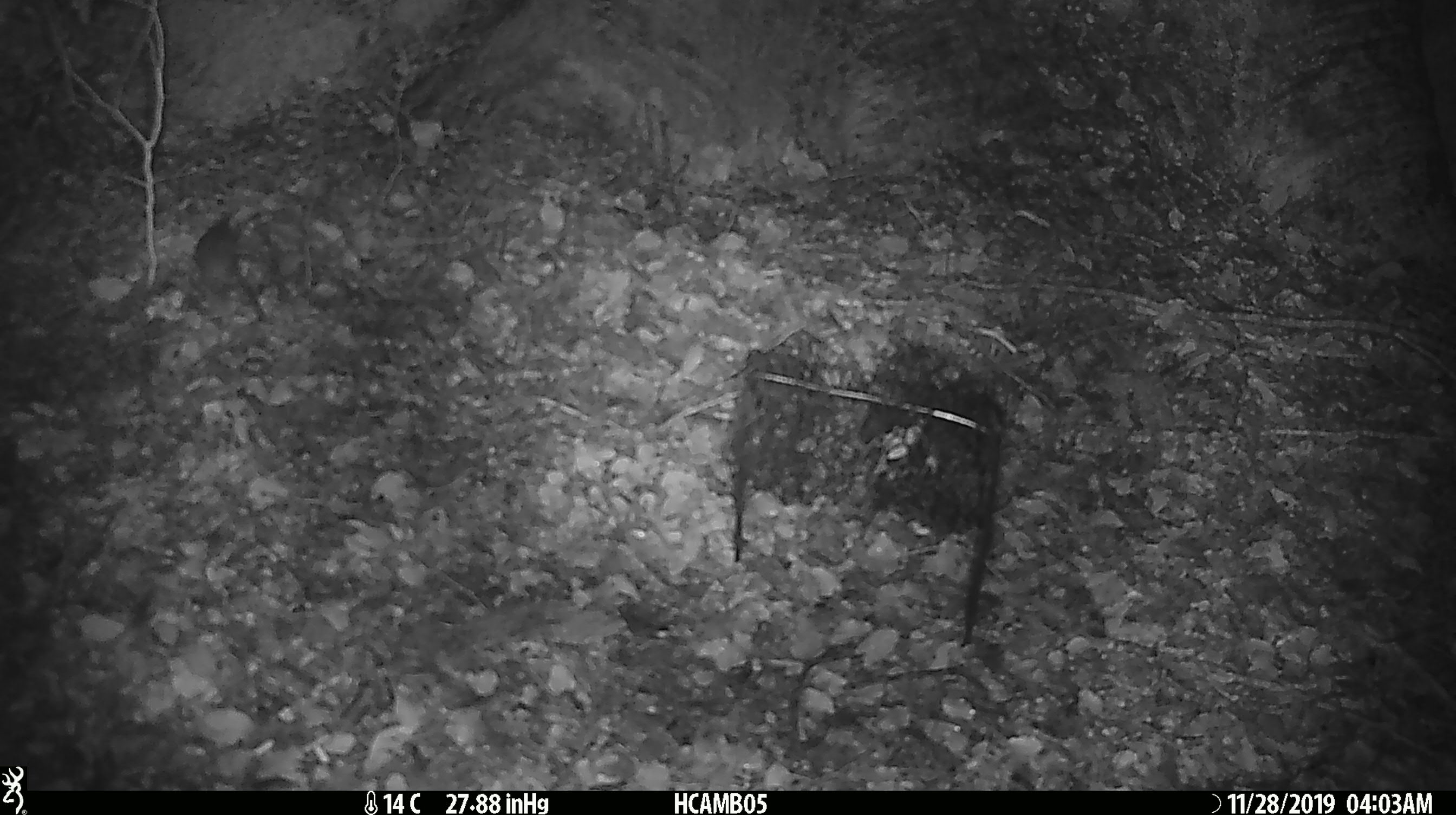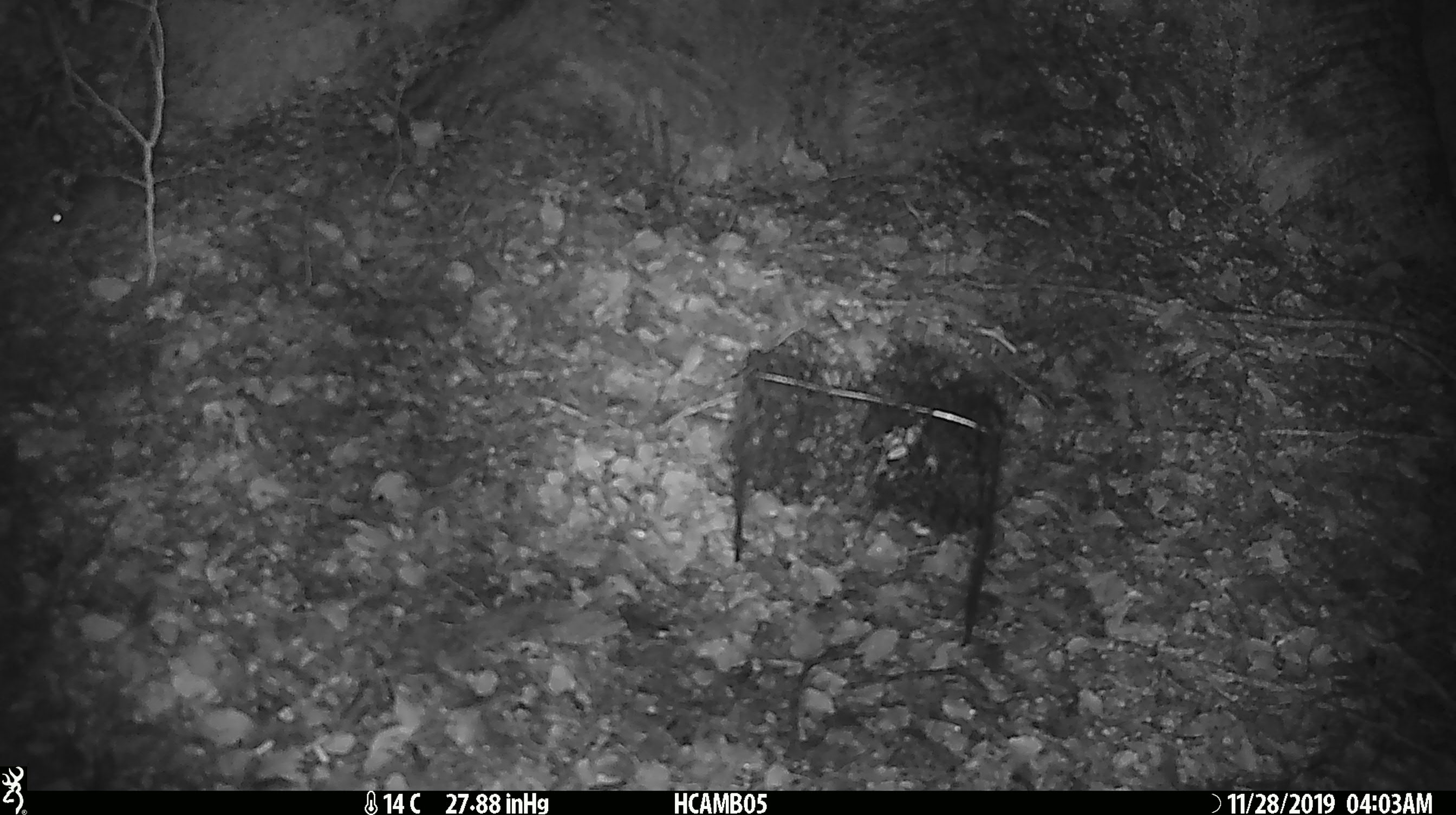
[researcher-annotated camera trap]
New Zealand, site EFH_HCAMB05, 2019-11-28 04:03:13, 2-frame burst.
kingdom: Animalia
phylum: Chordata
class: Mammalia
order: Rodentia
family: Muridae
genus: Mus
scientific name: Mus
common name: mouse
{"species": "mouse (Mus)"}